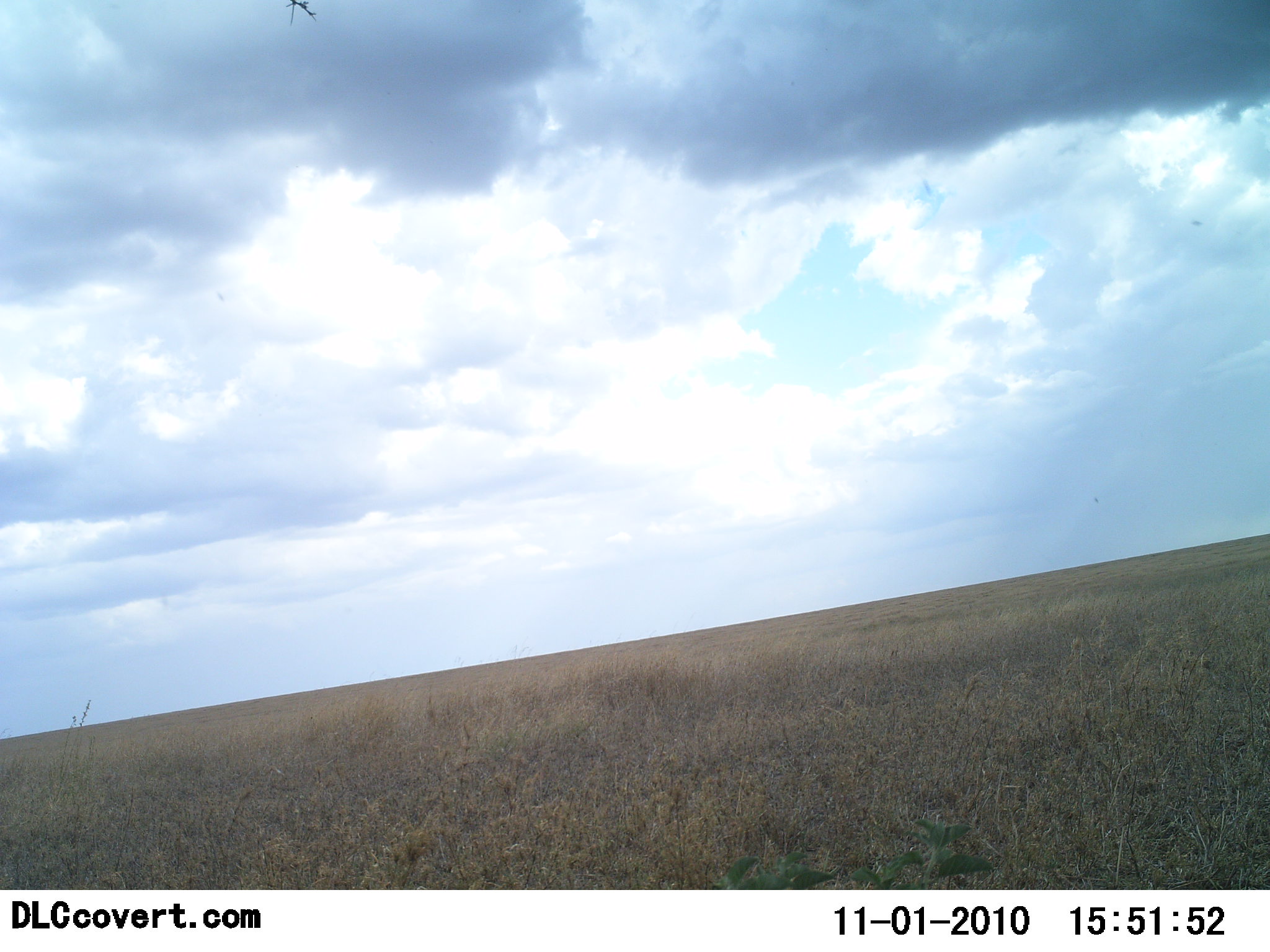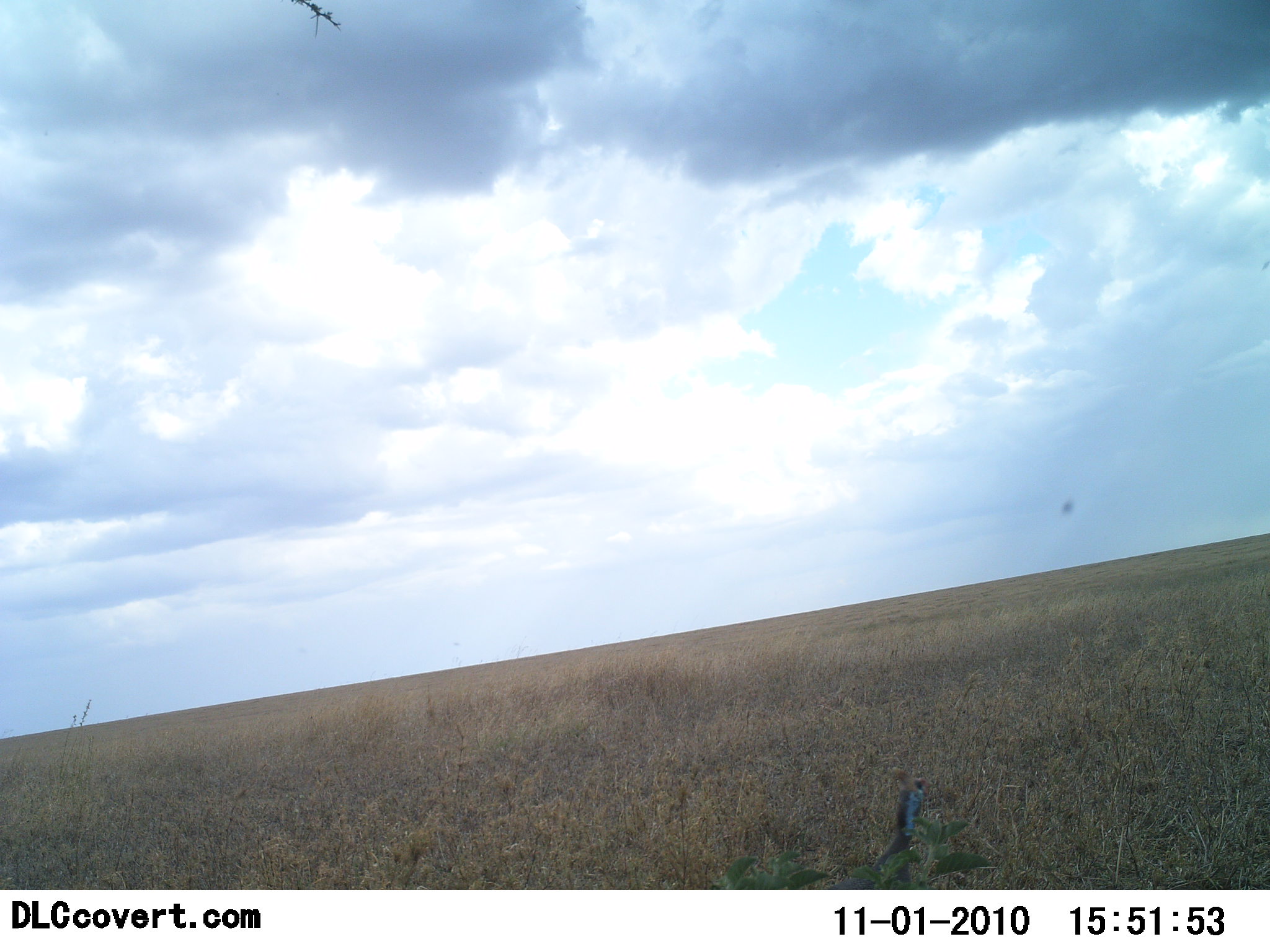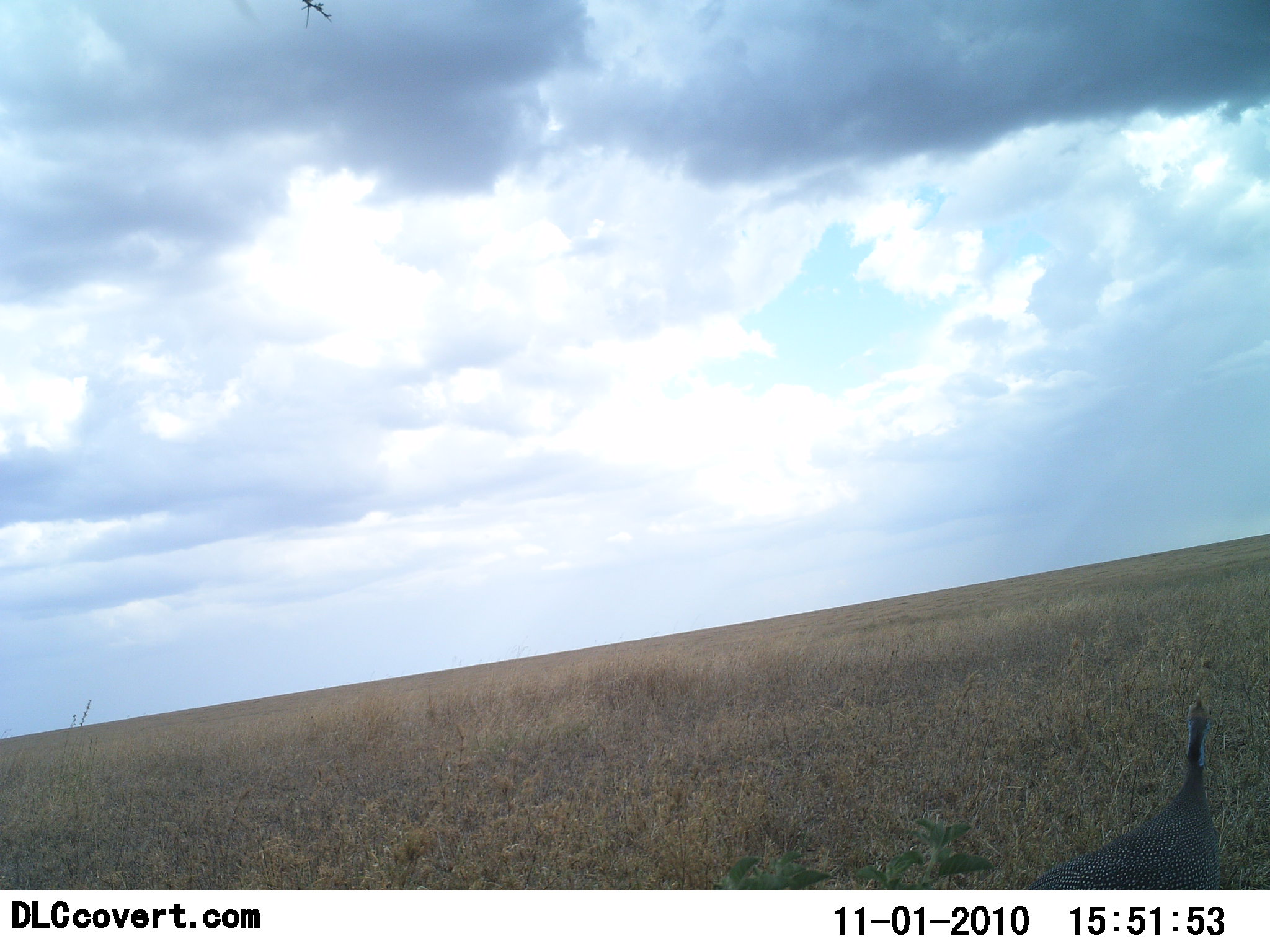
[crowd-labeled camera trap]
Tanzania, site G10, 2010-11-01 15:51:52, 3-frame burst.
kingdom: Animalia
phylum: Chordata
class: Aves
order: Galliformes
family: Numididae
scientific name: Numididae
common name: guinea fowl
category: guineafowl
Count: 1.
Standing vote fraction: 15%.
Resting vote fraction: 0%.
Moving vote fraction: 90%.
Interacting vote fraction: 0%.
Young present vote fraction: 0%.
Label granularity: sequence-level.